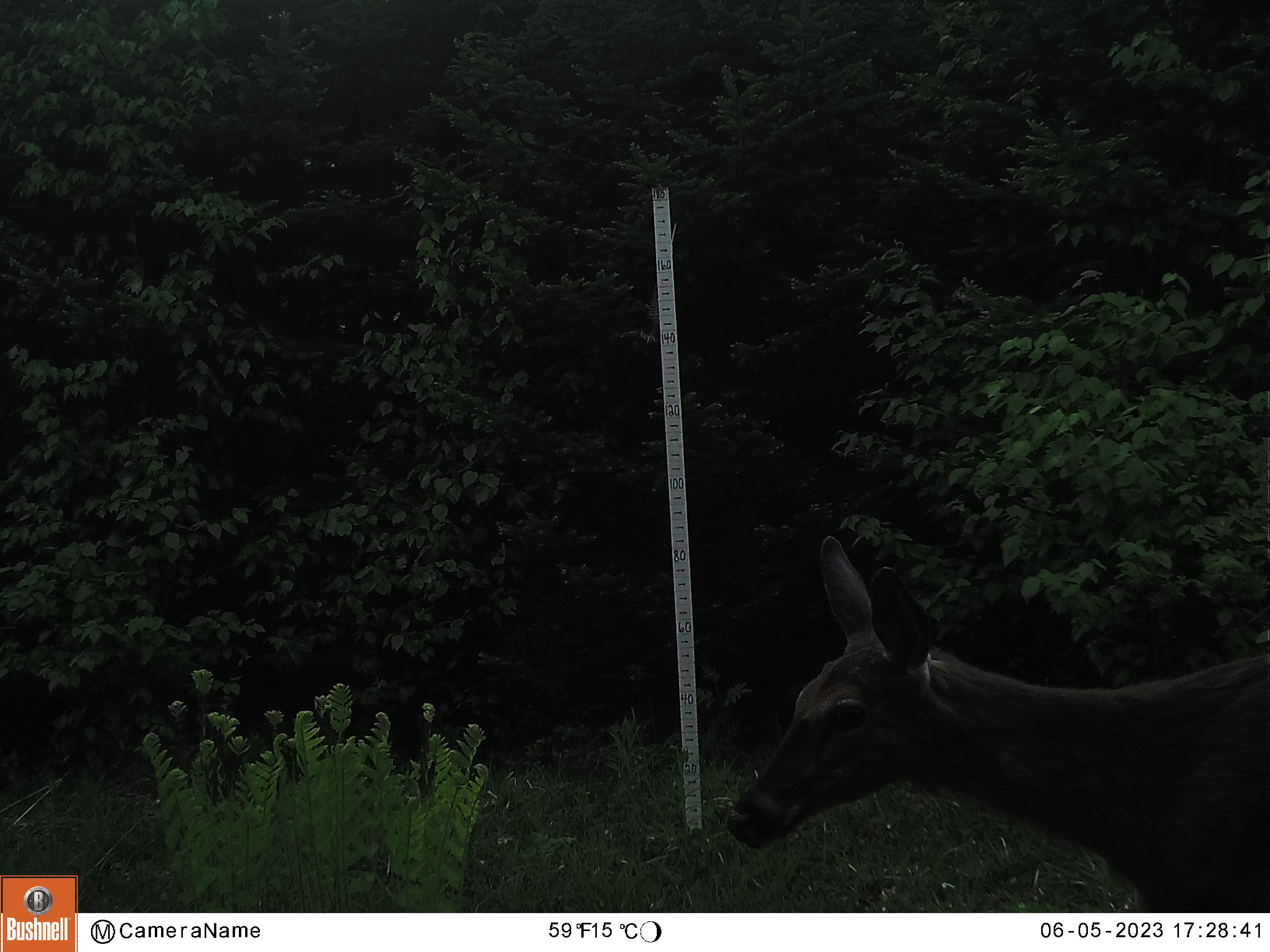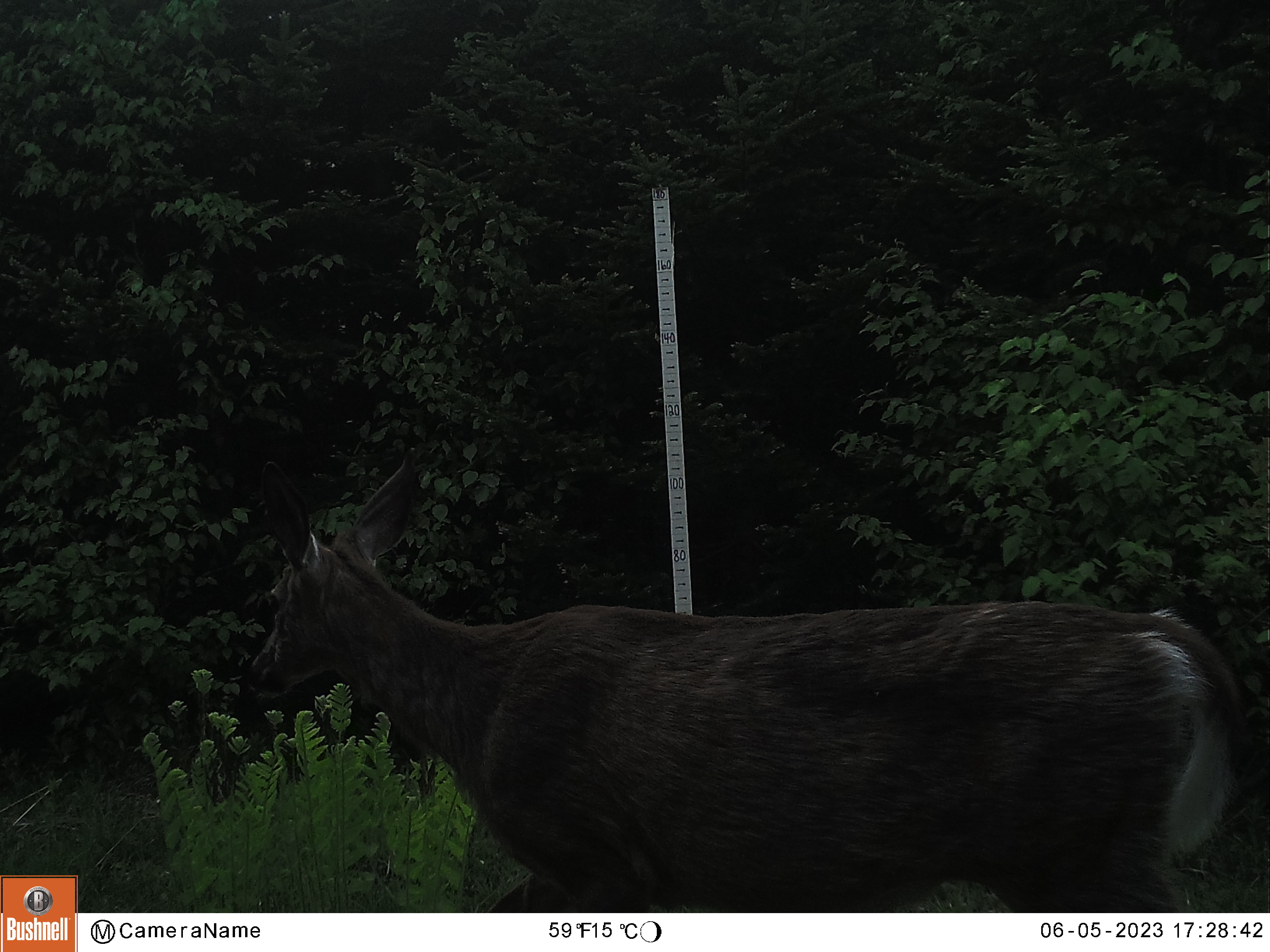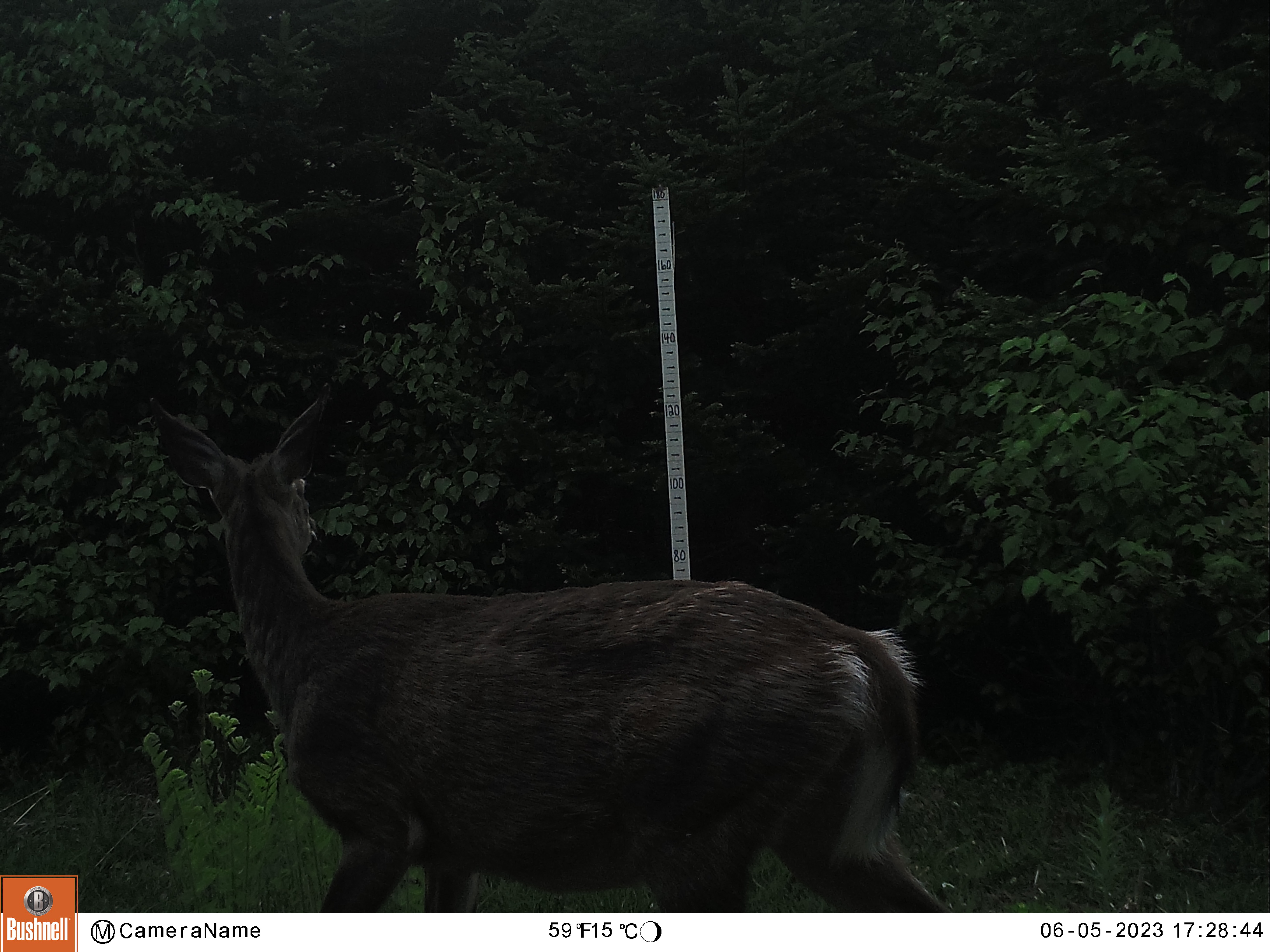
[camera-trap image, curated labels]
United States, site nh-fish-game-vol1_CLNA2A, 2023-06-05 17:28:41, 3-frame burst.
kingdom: Animalia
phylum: Chordata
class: Mammalia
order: Artiodactyla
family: Cervidae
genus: Odocoileus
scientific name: Odocoileus virginianus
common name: white-tailed deer